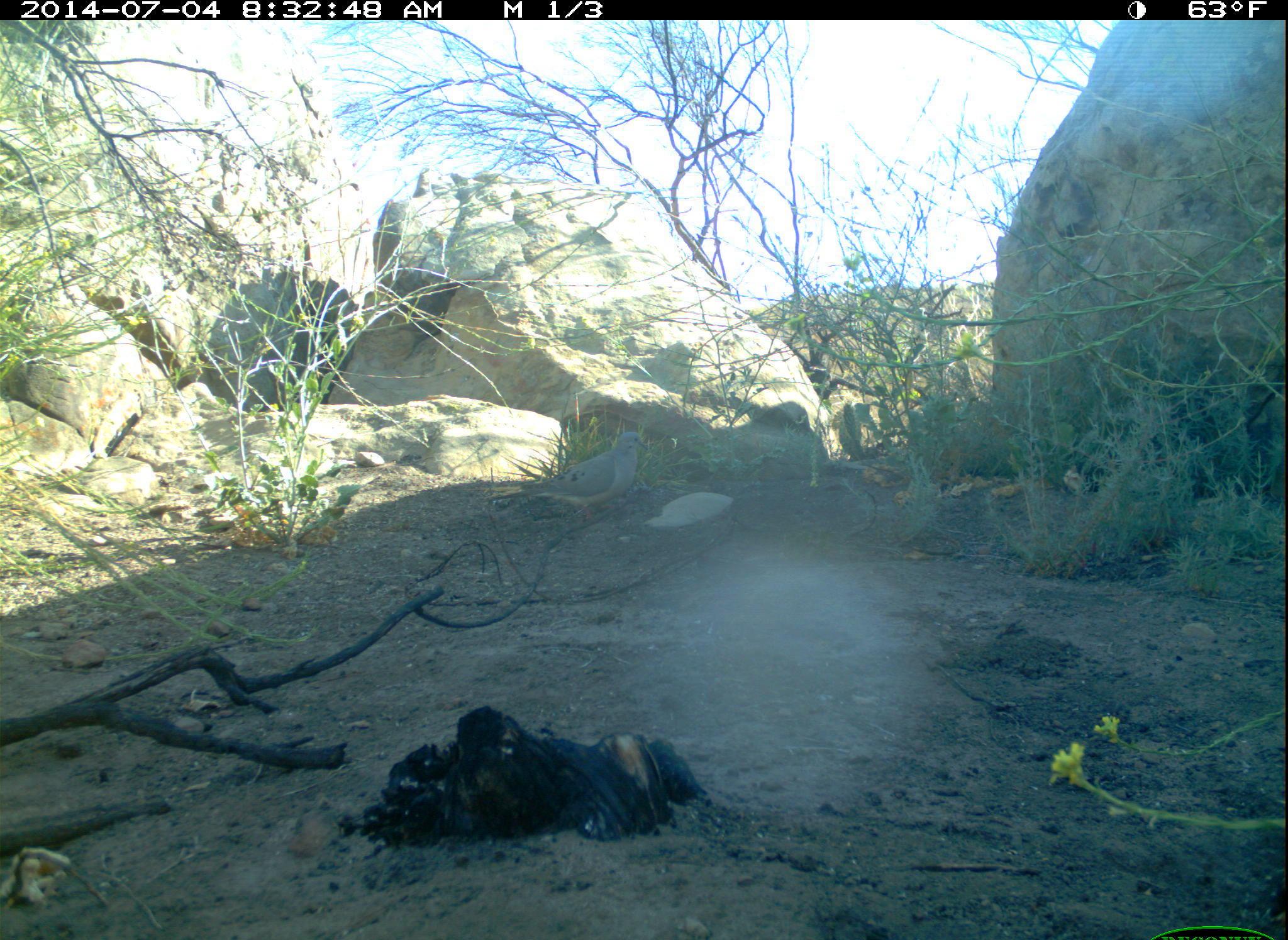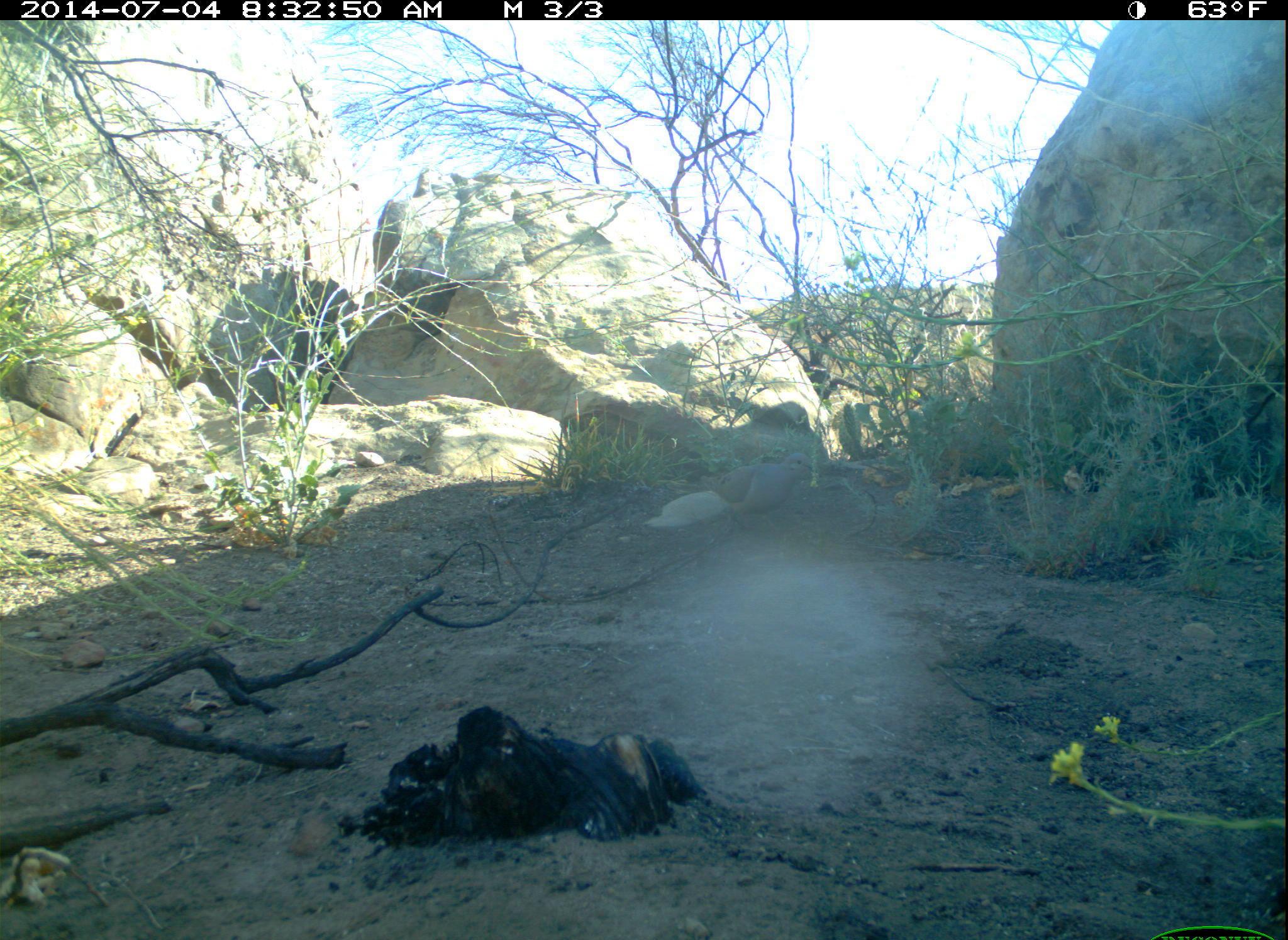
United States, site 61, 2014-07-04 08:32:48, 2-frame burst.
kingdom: Animalia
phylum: Chordata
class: Aves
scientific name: Aves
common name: bird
Bird (Aves).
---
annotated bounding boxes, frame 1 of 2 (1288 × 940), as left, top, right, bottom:
bird: 486, 414, 675, 544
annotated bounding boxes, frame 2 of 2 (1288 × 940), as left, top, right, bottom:
bird: 706, 450, 819, 533